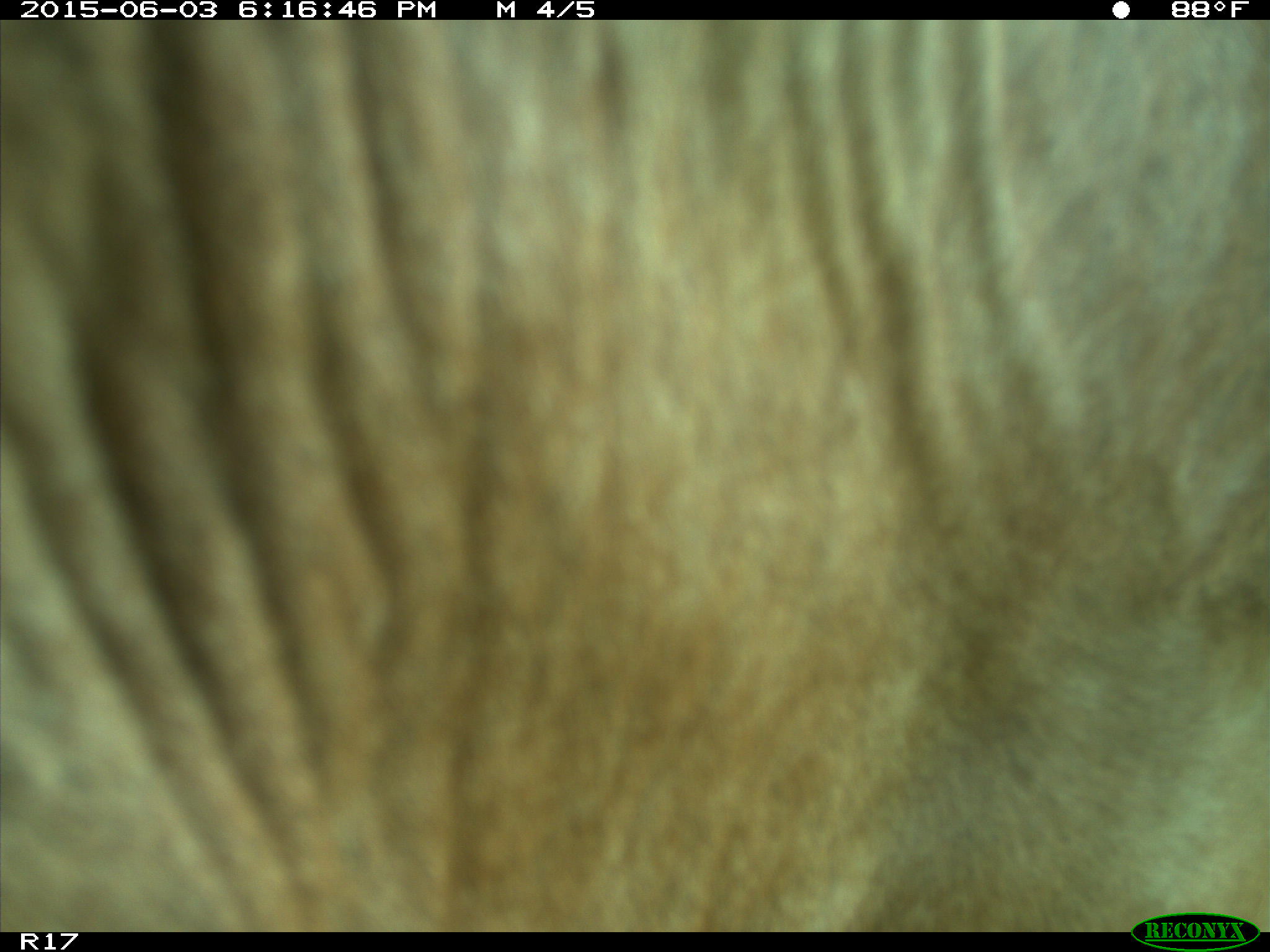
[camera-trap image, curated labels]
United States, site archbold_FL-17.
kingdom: Animalia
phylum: Chordata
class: Mammalia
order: Artiodactyla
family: Bovidae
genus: Bos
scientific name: Bos taurus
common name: domestic cow